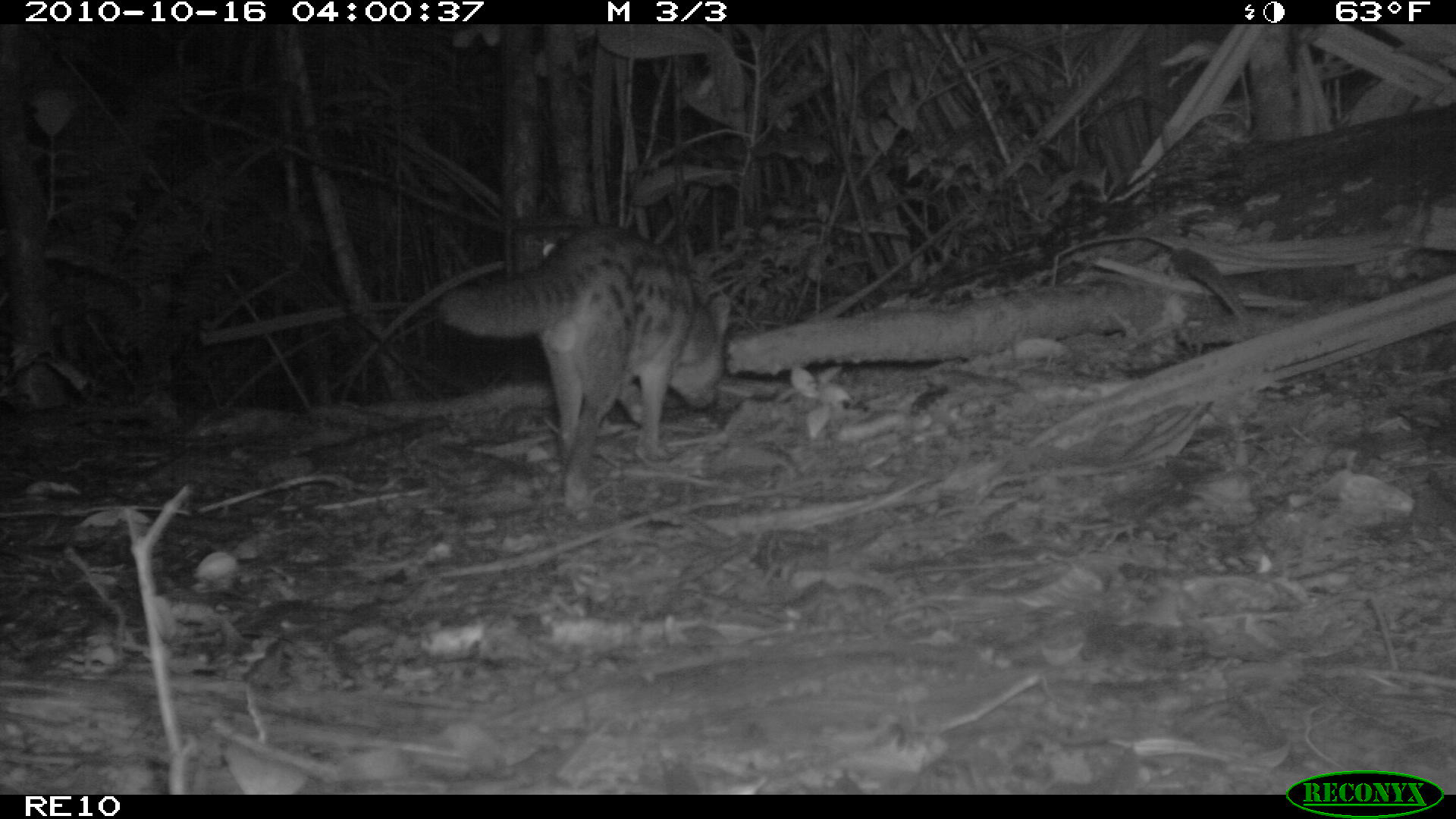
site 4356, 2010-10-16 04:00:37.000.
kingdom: Animalia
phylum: Chordata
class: Mammalia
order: Carnivora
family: Eupleridae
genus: Fossa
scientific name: Fossa fossana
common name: fanaloka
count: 1